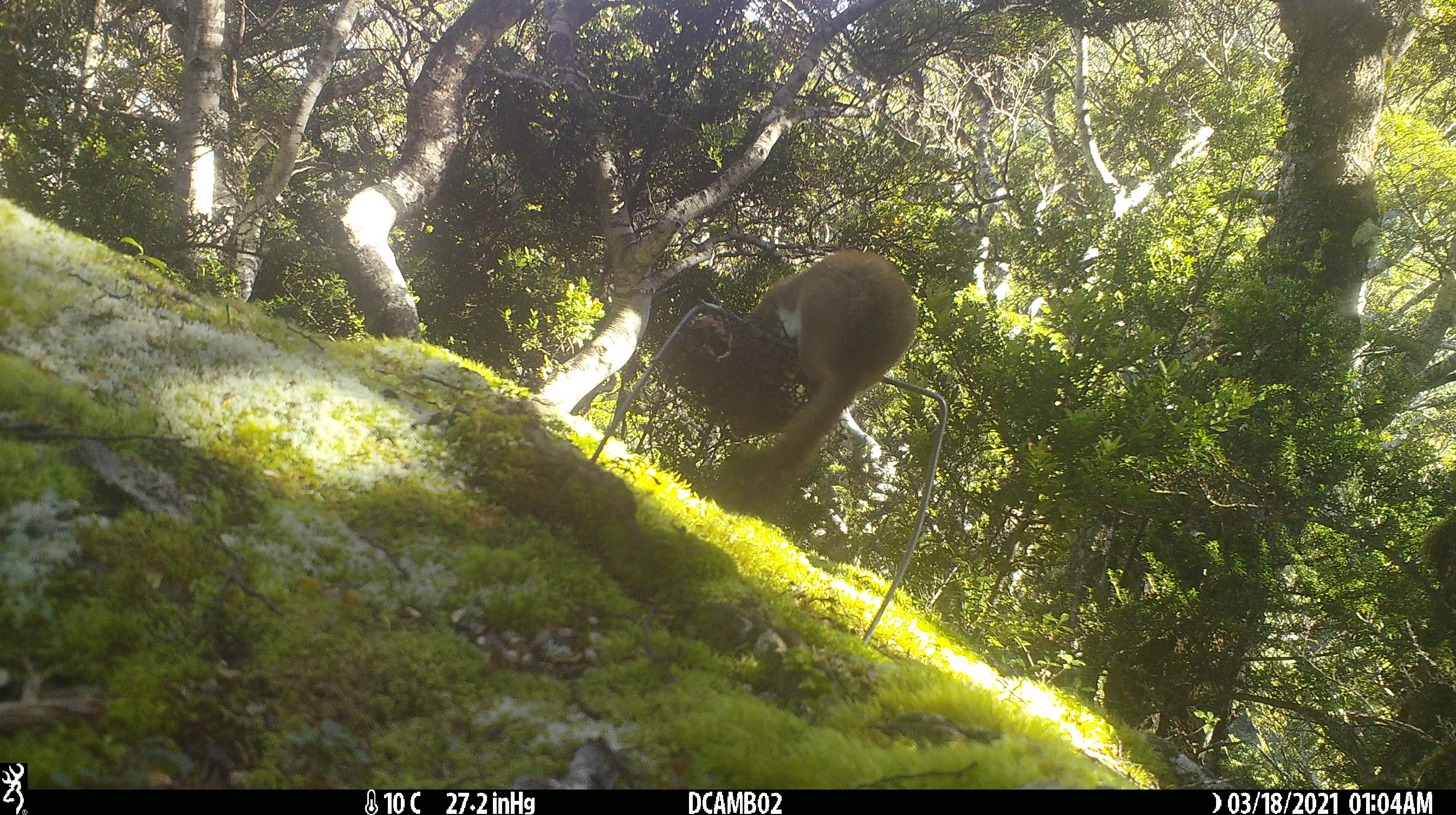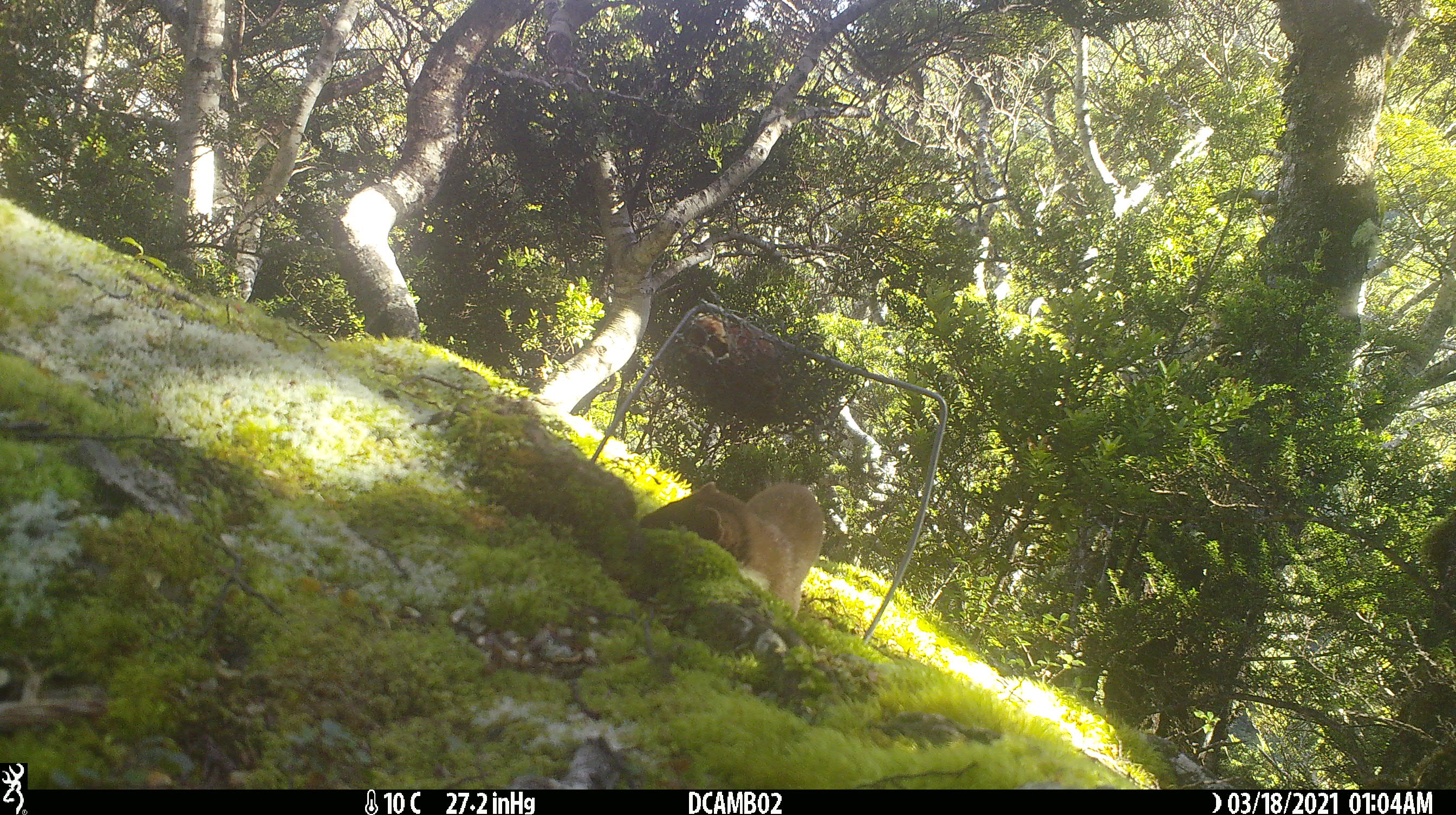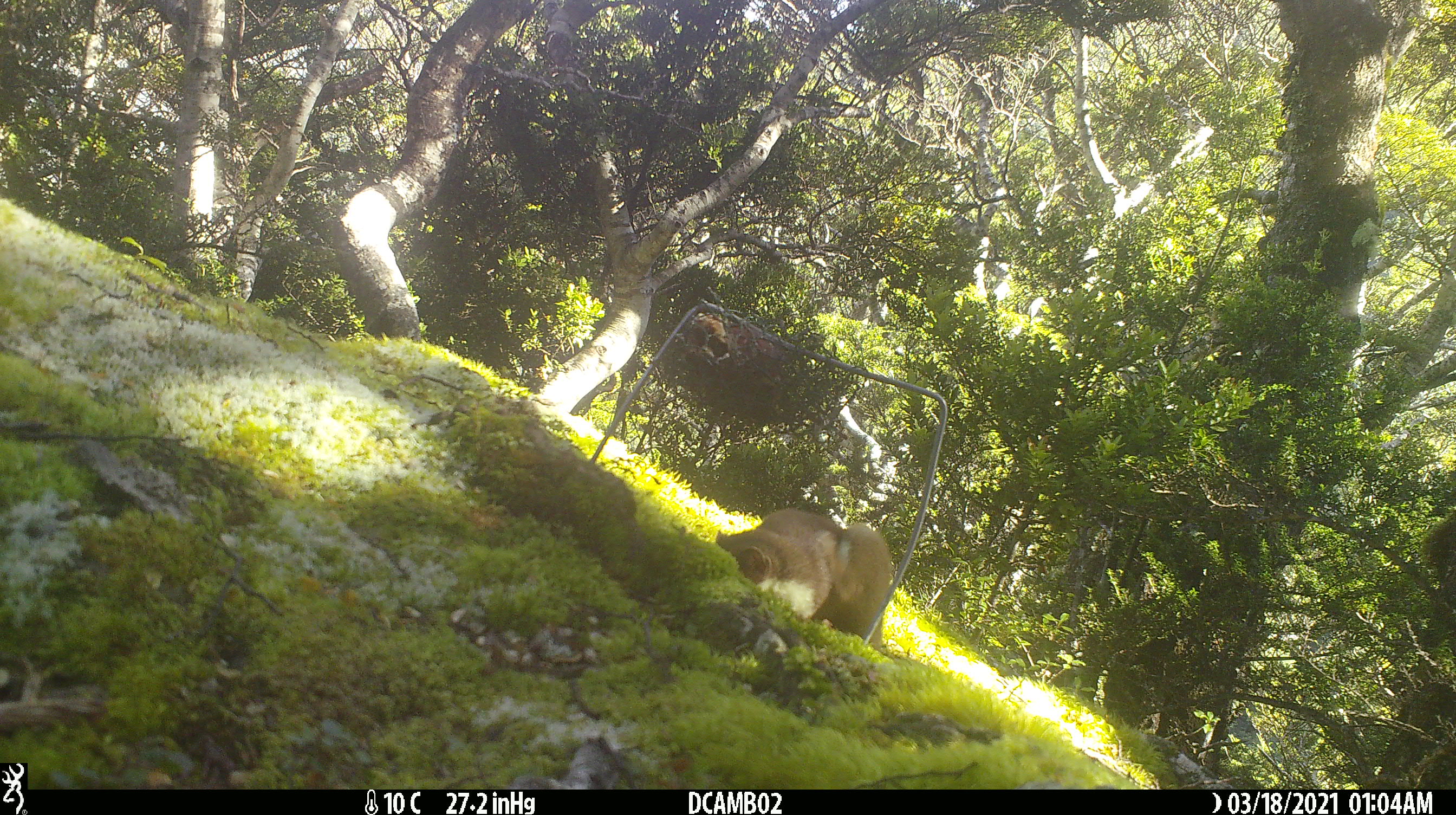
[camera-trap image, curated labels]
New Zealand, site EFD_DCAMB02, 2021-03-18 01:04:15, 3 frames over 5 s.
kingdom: Animalia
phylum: Chordata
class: Mammalia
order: Carnivora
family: Mustelidae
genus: Mustela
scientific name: Mustela erminea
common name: stoat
Stoat (Mustela erminea).